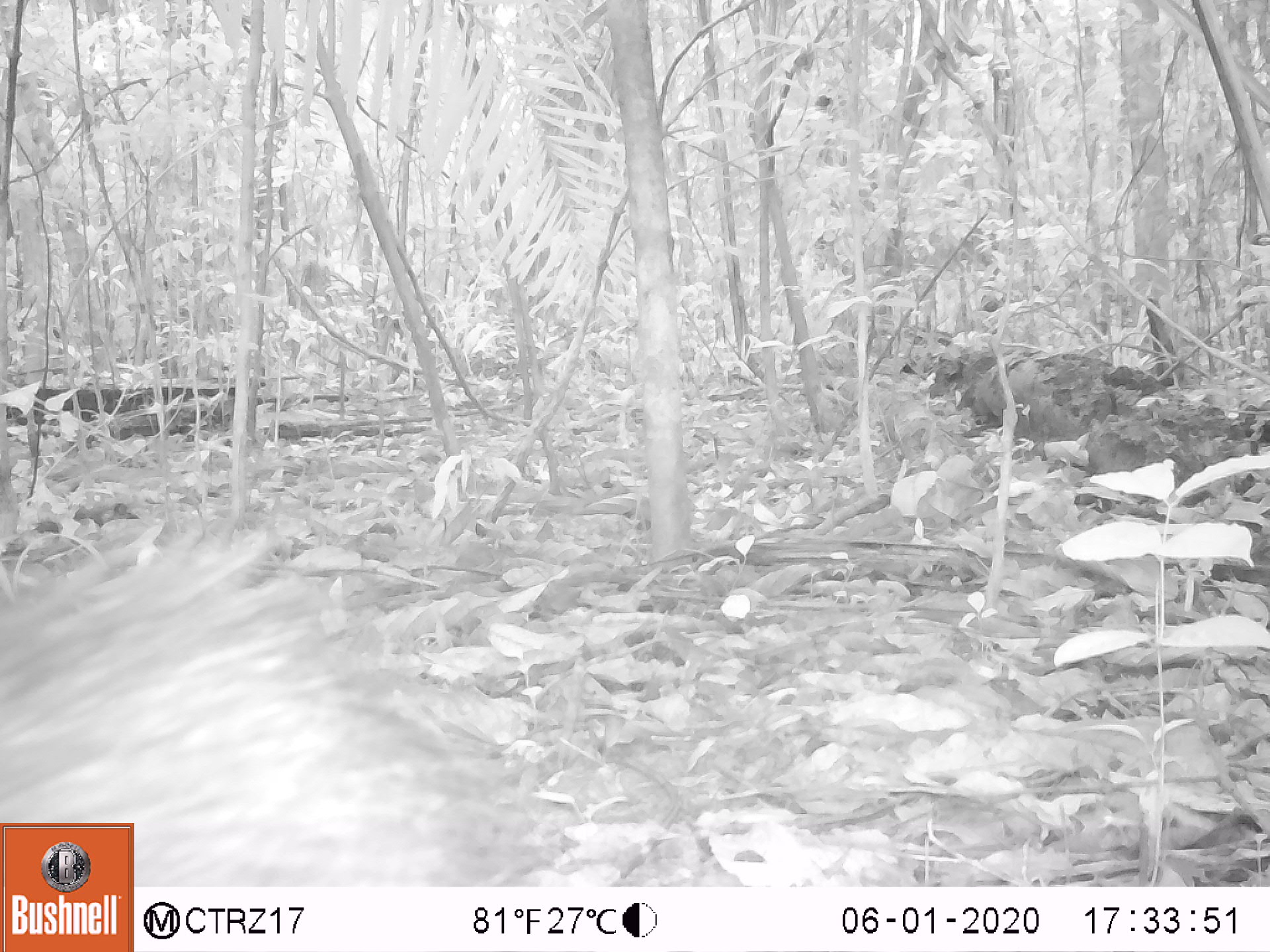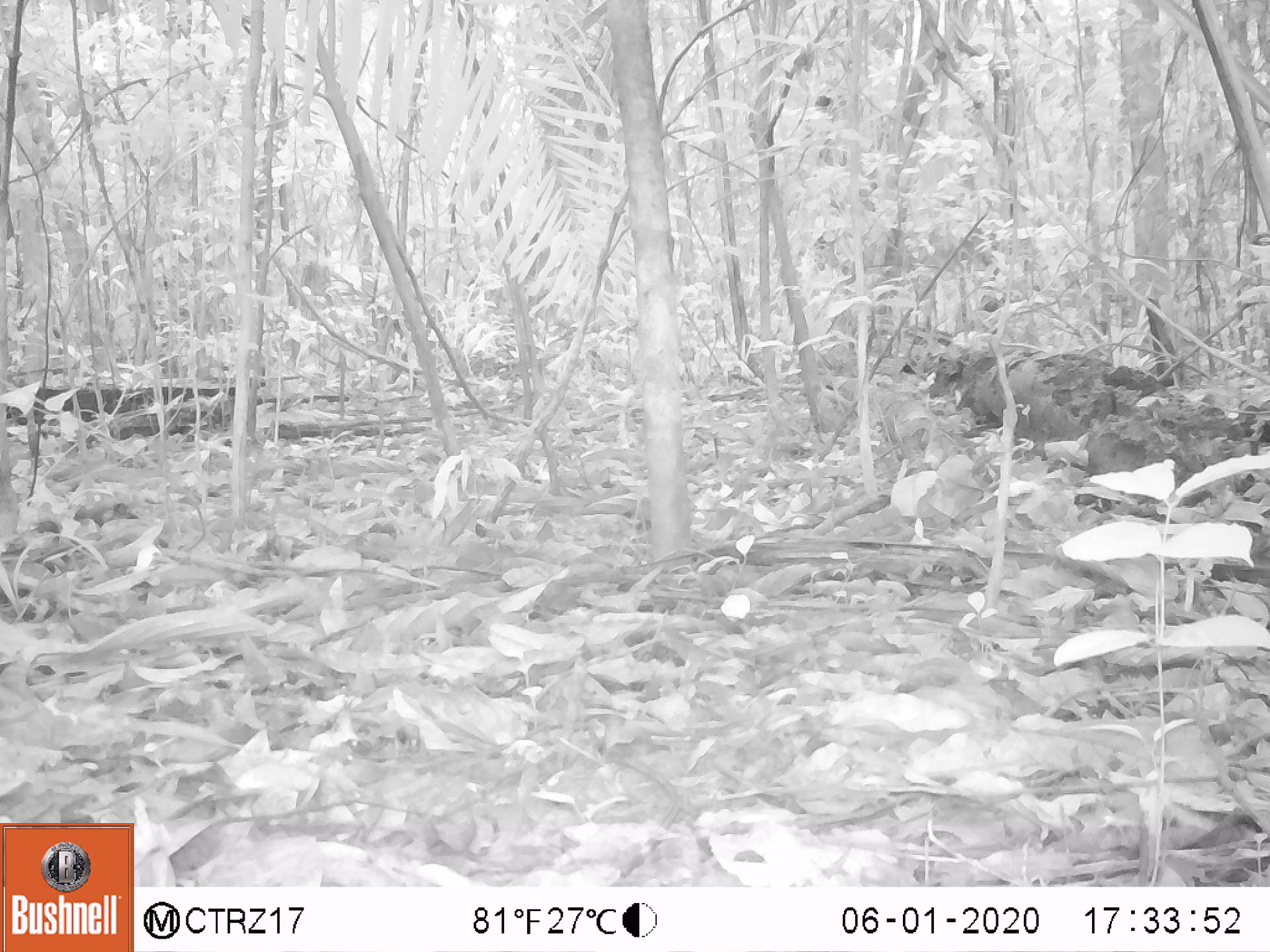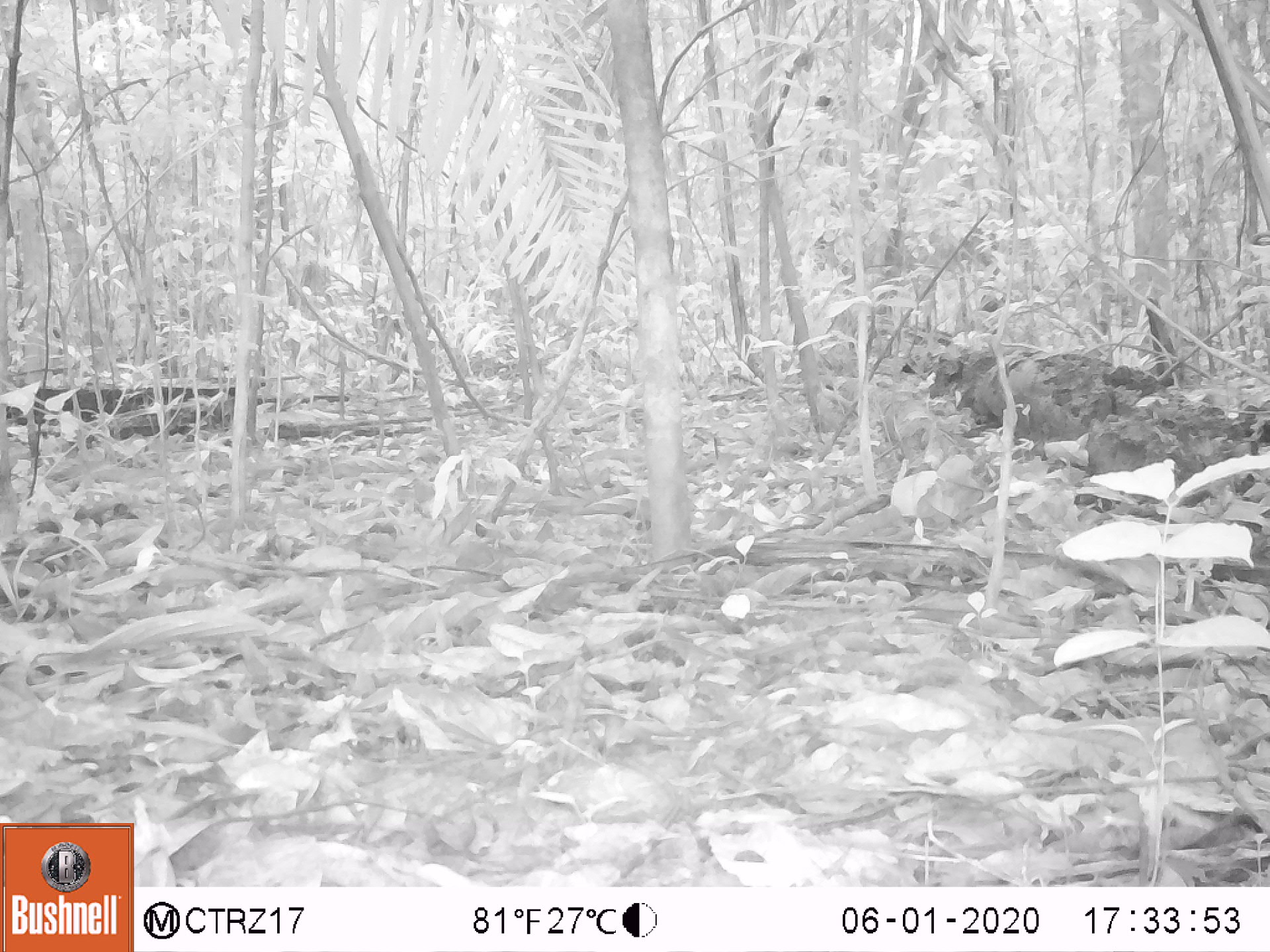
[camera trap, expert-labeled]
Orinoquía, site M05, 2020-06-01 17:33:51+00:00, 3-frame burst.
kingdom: Animalia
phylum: Chordata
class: Mammalia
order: Artiodactyla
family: Tayassuidae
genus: Pecari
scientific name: Pecari tajacu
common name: collared peccary